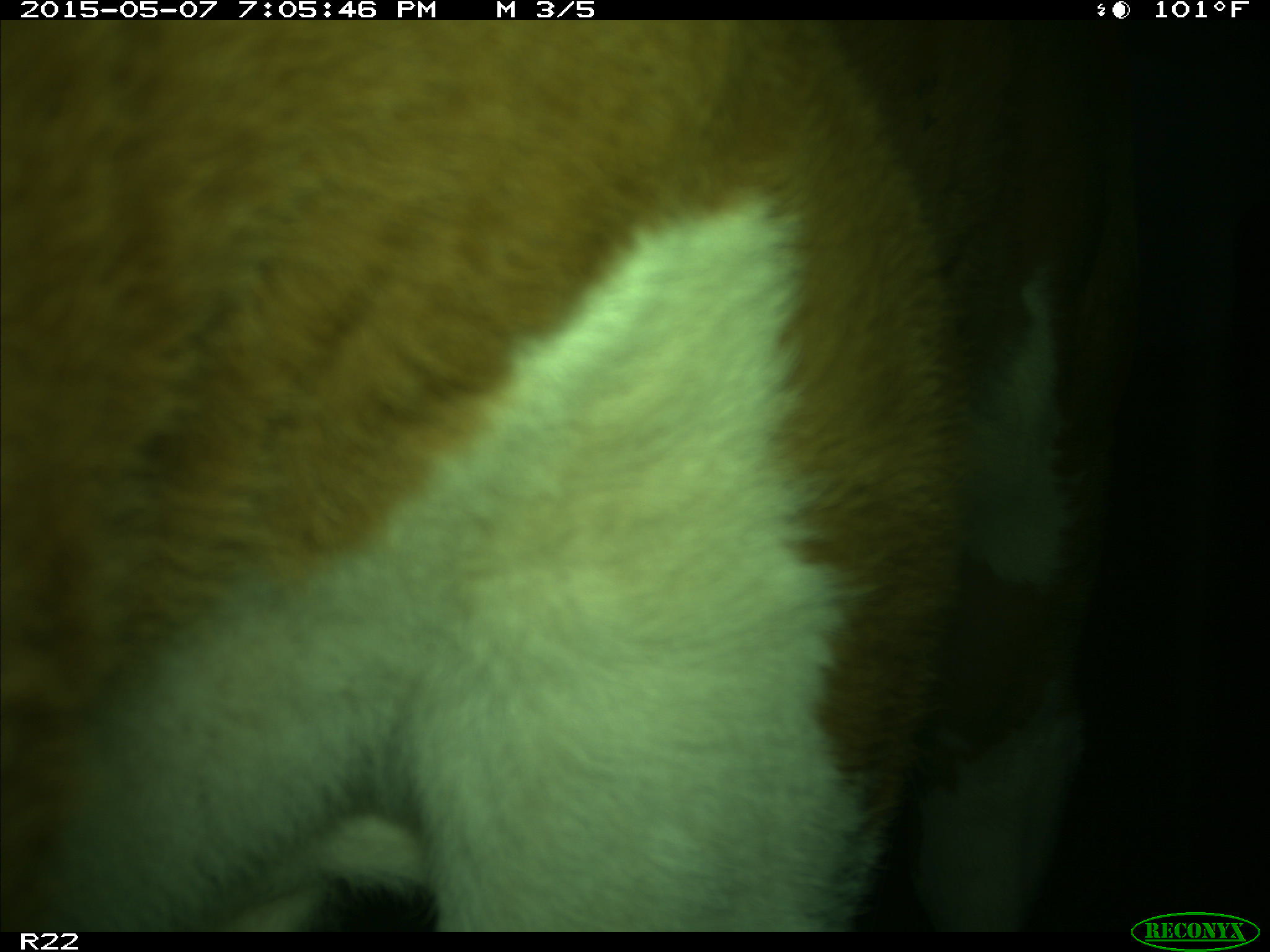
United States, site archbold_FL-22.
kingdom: Animalia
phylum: Chordata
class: Mammalia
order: Artiodactyla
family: Bovidae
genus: Bos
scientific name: Bos taurus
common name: domestic cow